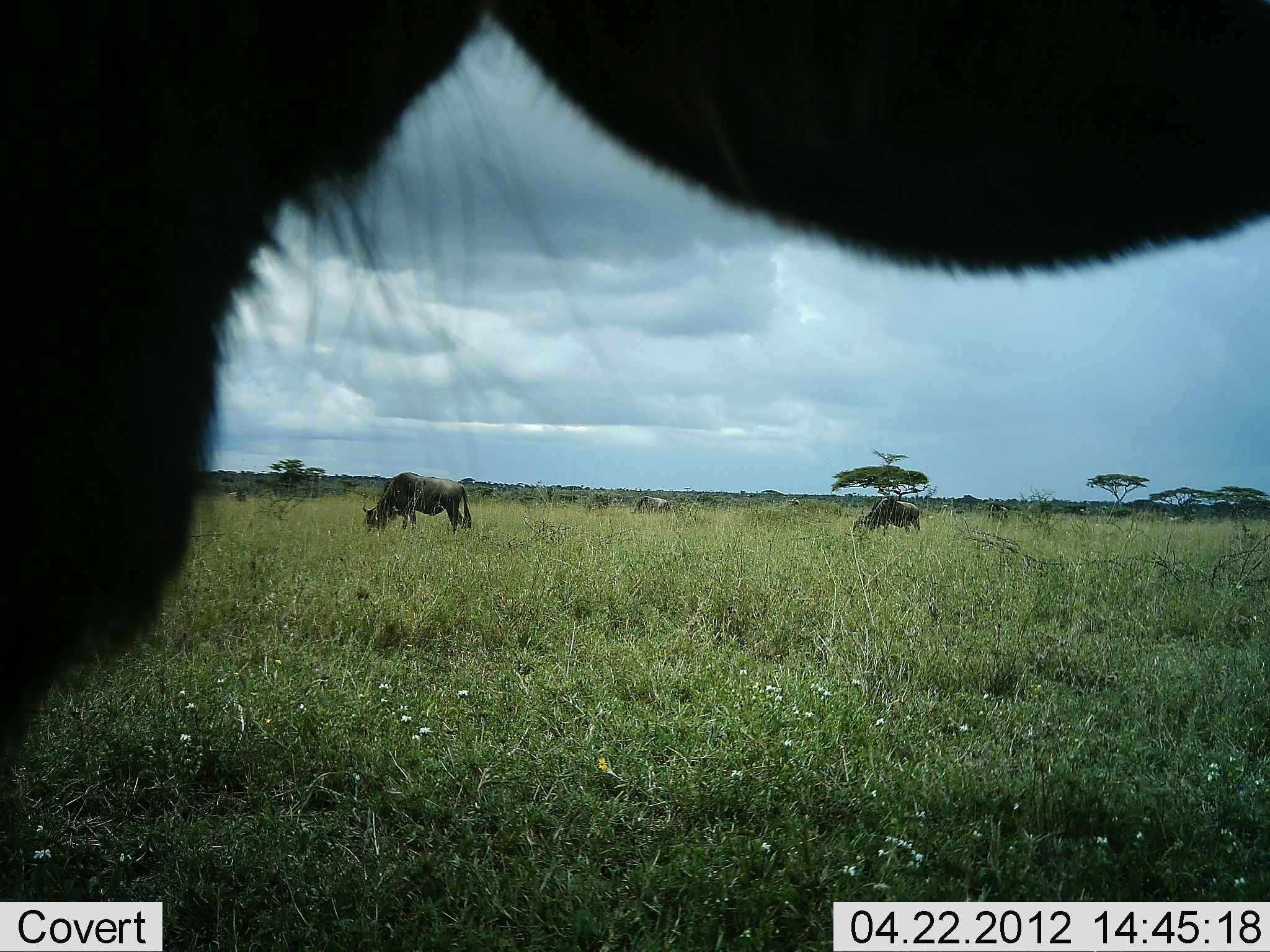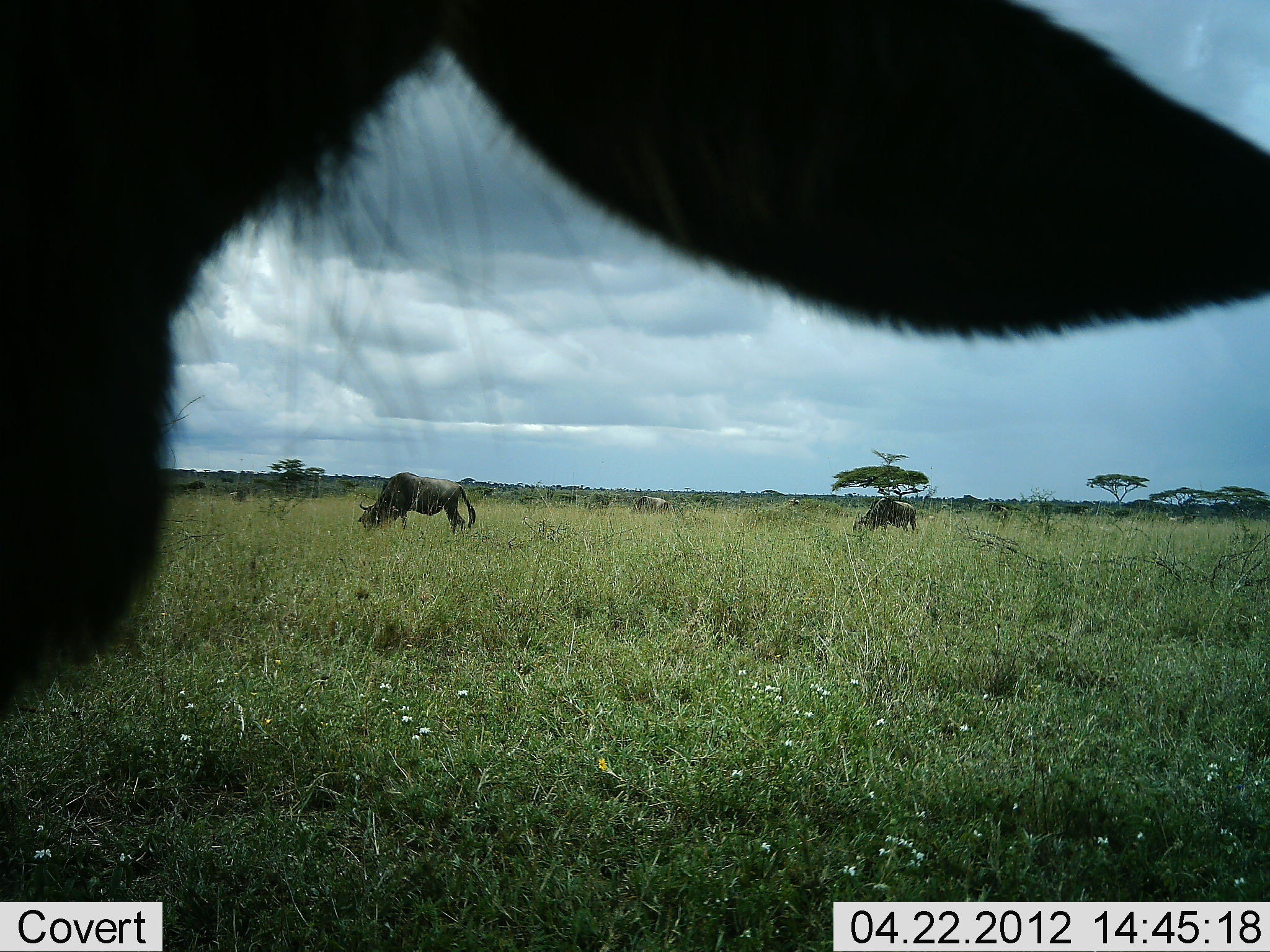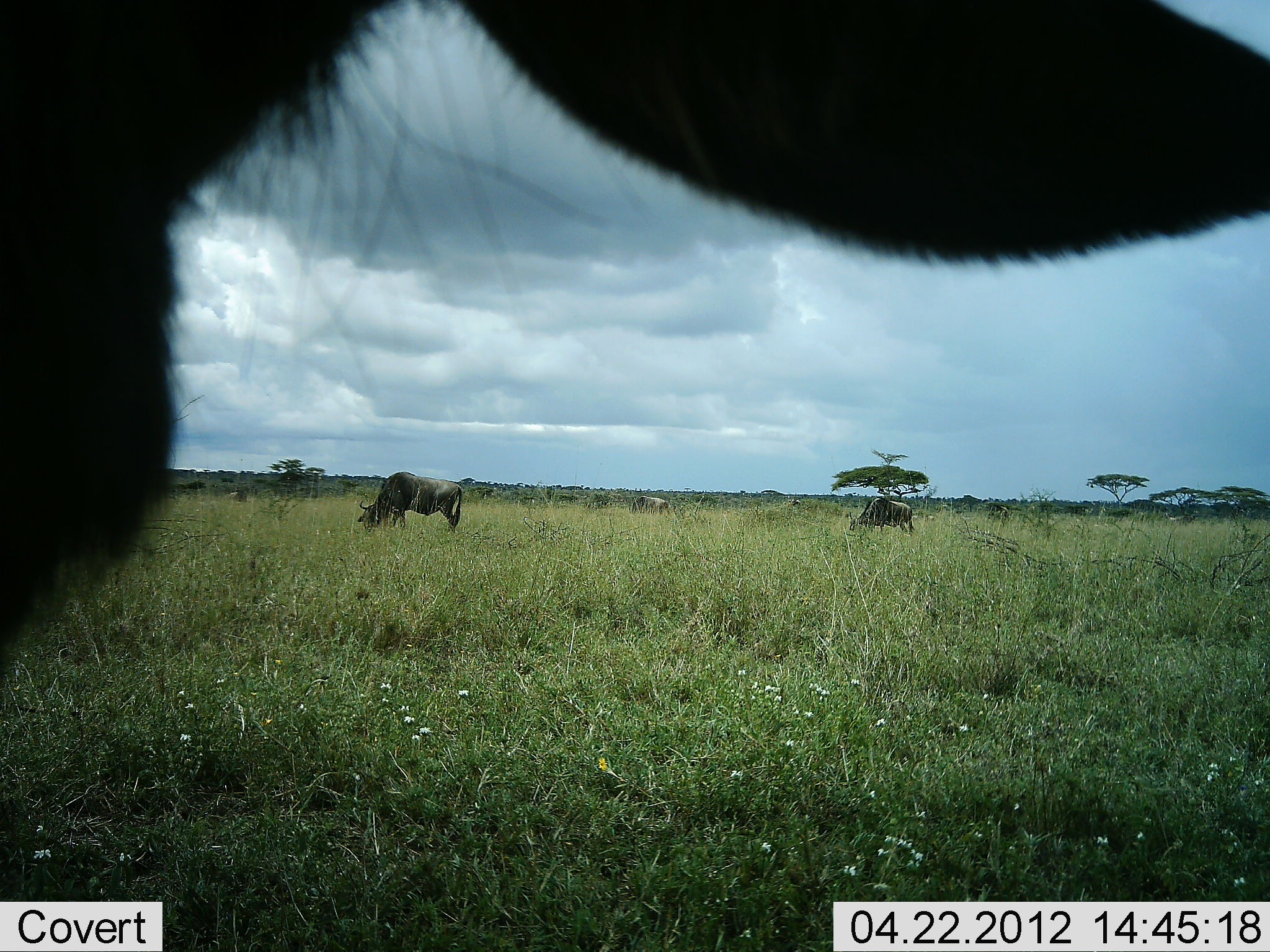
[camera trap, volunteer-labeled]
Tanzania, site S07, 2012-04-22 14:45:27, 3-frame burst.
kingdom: Animalia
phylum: Chordata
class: Mammalia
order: Artiodactyla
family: Bovidae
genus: Connochaetes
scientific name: Connochaetes taurinus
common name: blue wildebeest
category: wildebeest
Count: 3.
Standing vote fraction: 41%.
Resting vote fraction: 11%.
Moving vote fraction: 7%.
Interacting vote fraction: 0%.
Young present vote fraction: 0%.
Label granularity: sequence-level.